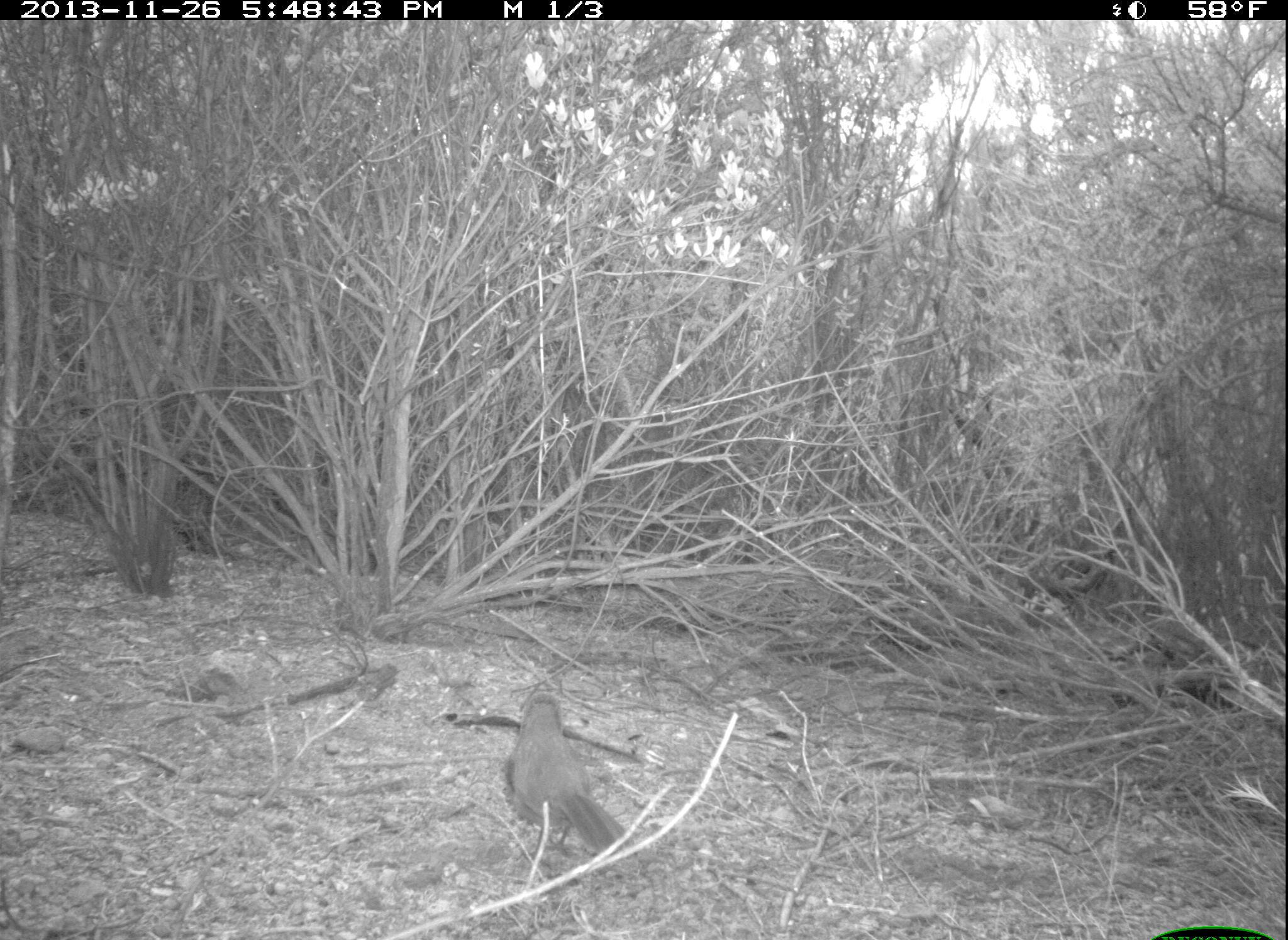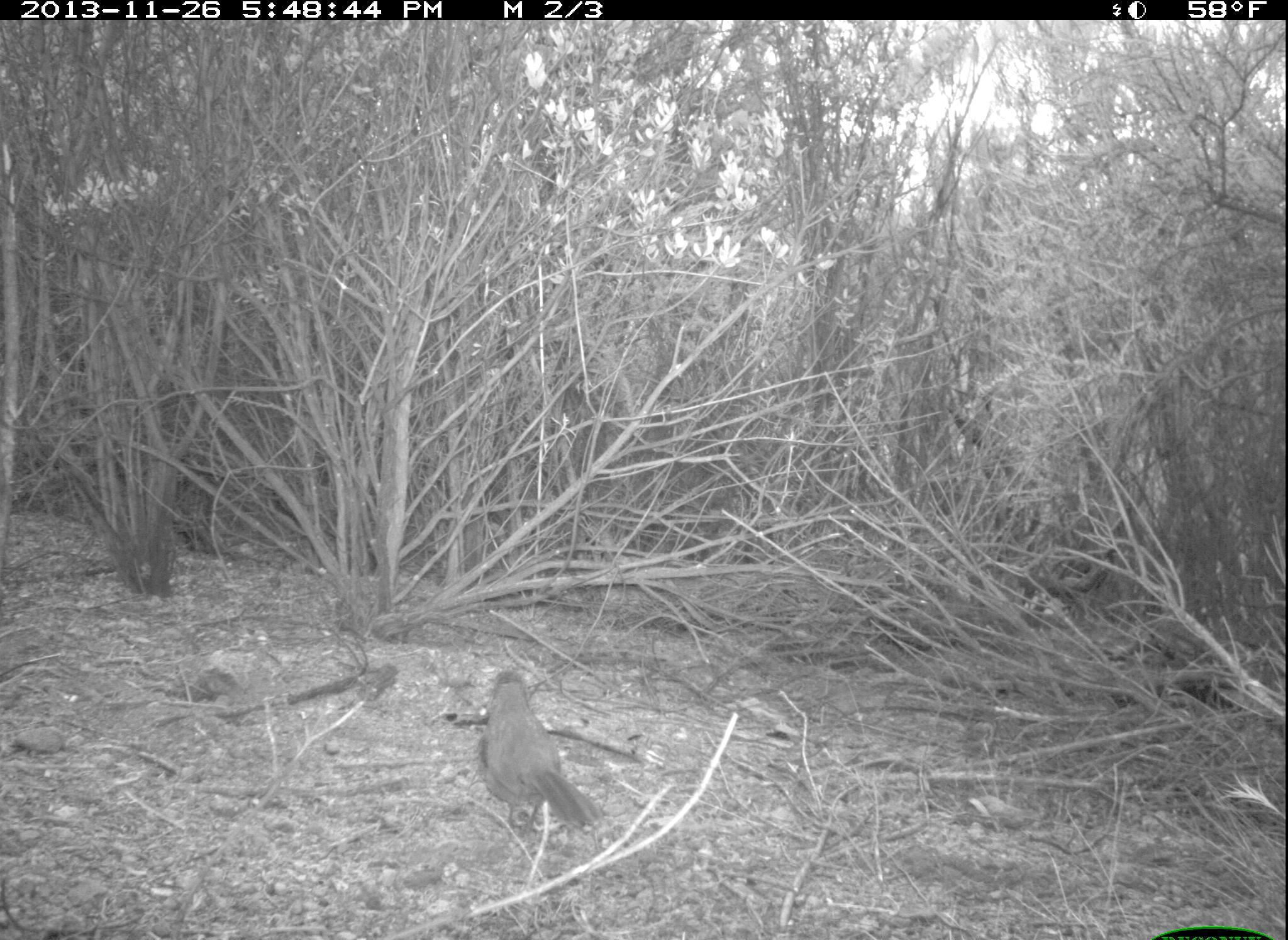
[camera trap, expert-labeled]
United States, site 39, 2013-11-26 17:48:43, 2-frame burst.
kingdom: Animalia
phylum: Chordata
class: Aves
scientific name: Aves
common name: bird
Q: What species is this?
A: Bird (Aves).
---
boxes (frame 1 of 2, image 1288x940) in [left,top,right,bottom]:
bird: [502,685,640,858]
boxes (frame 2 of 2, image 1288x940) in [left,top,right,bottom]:
bird: [473,668,612,838]